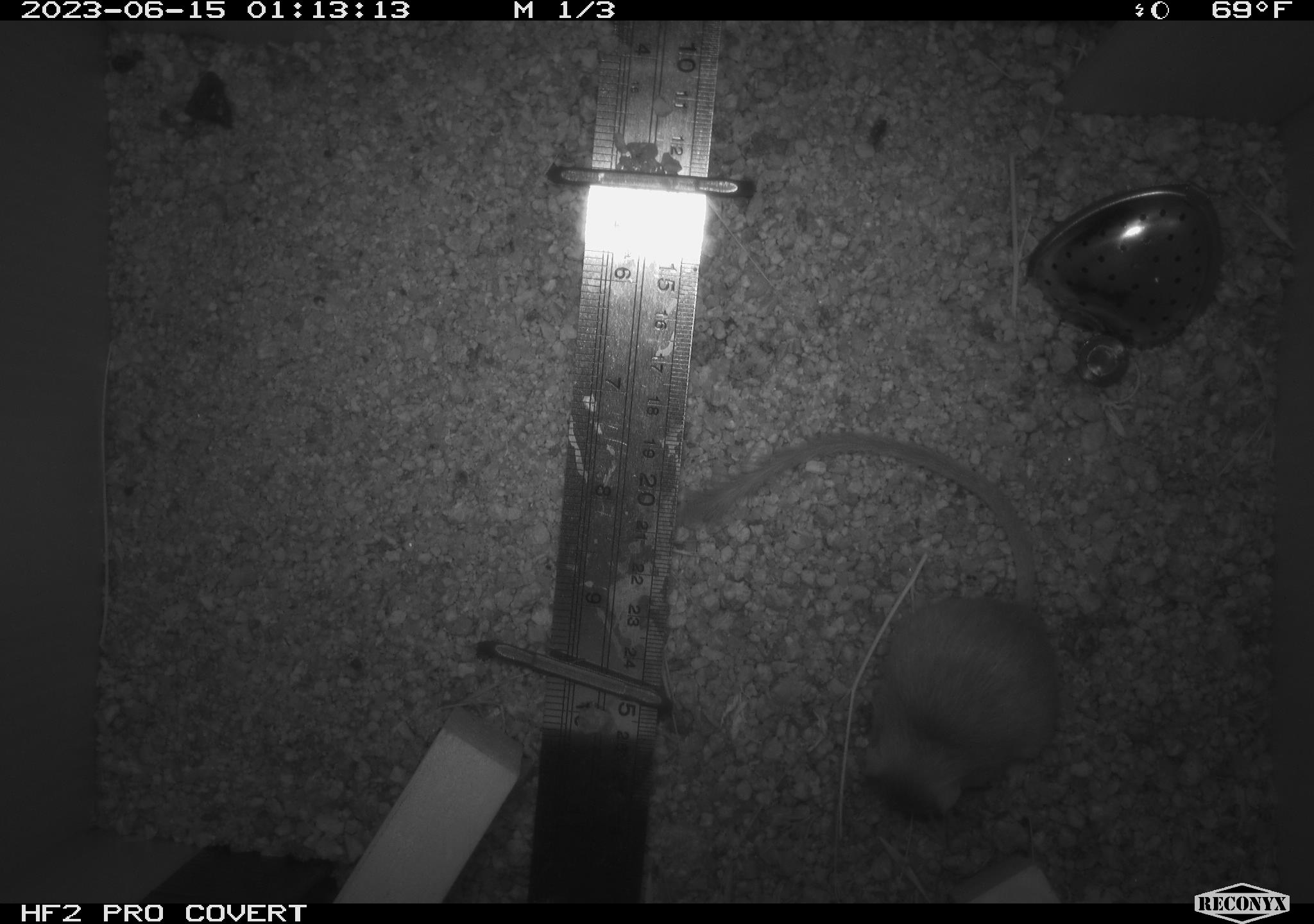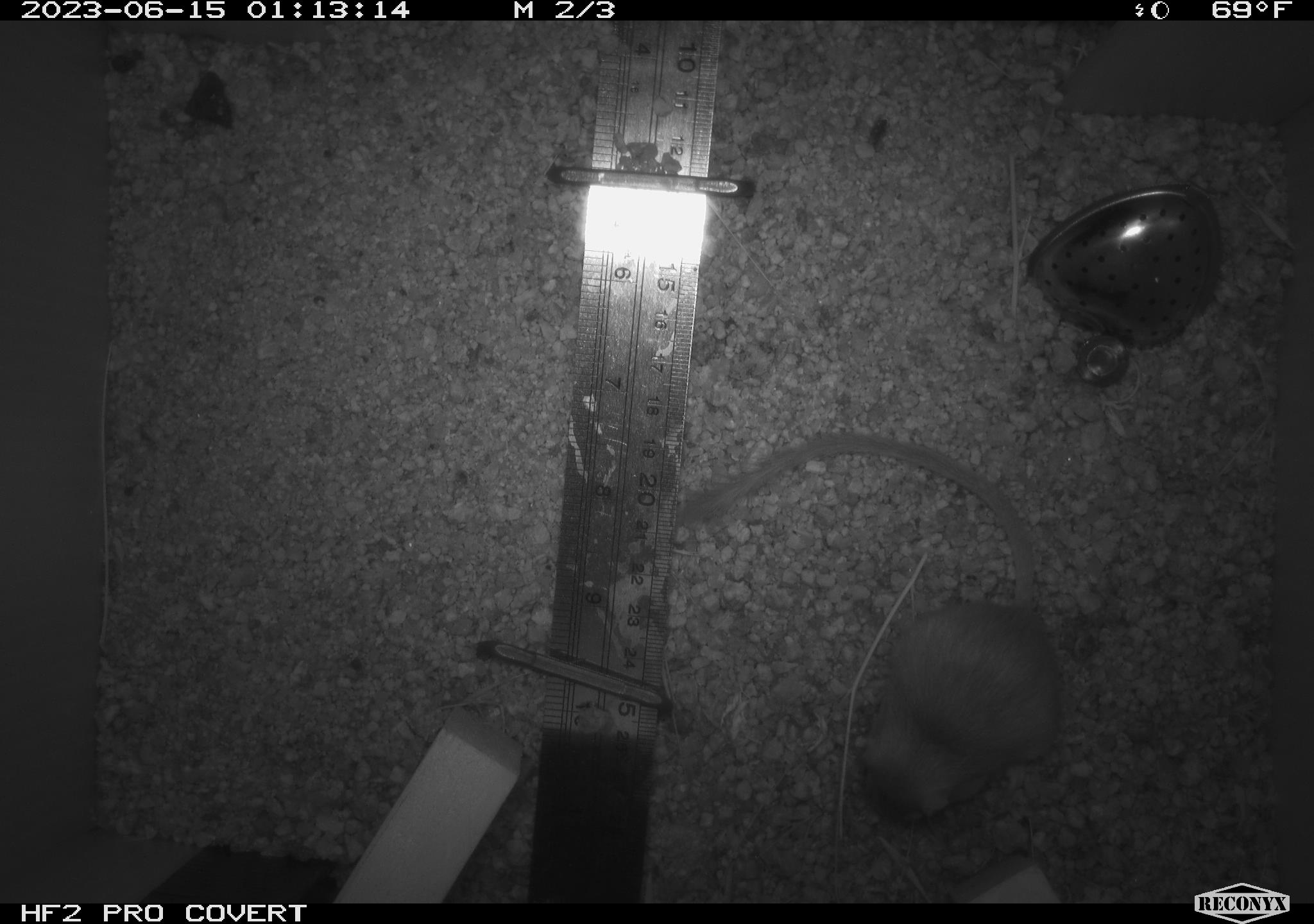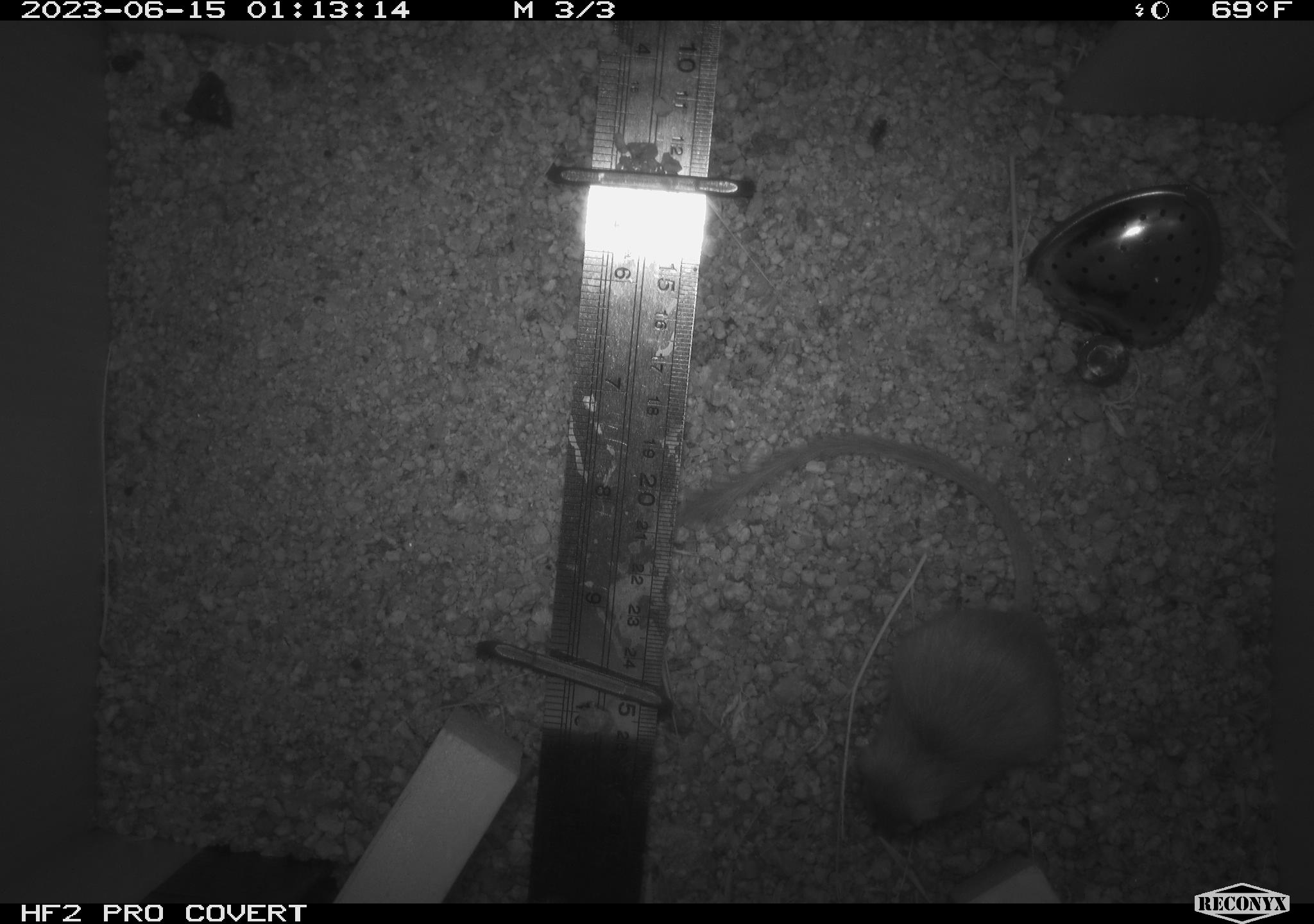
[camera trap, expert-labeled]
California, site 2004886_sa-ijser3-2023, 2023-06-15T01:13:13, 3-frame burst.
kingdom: Animalia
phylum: Chordata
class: Mammalia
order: Rodentia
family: Heteromyidae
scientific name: Heteromyidae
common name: kangaroo rats and pocket mice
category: heteromyidae family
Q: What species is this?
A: Heteromyidae family (kangaroo rats and pocket mice) (Heteromyidae).